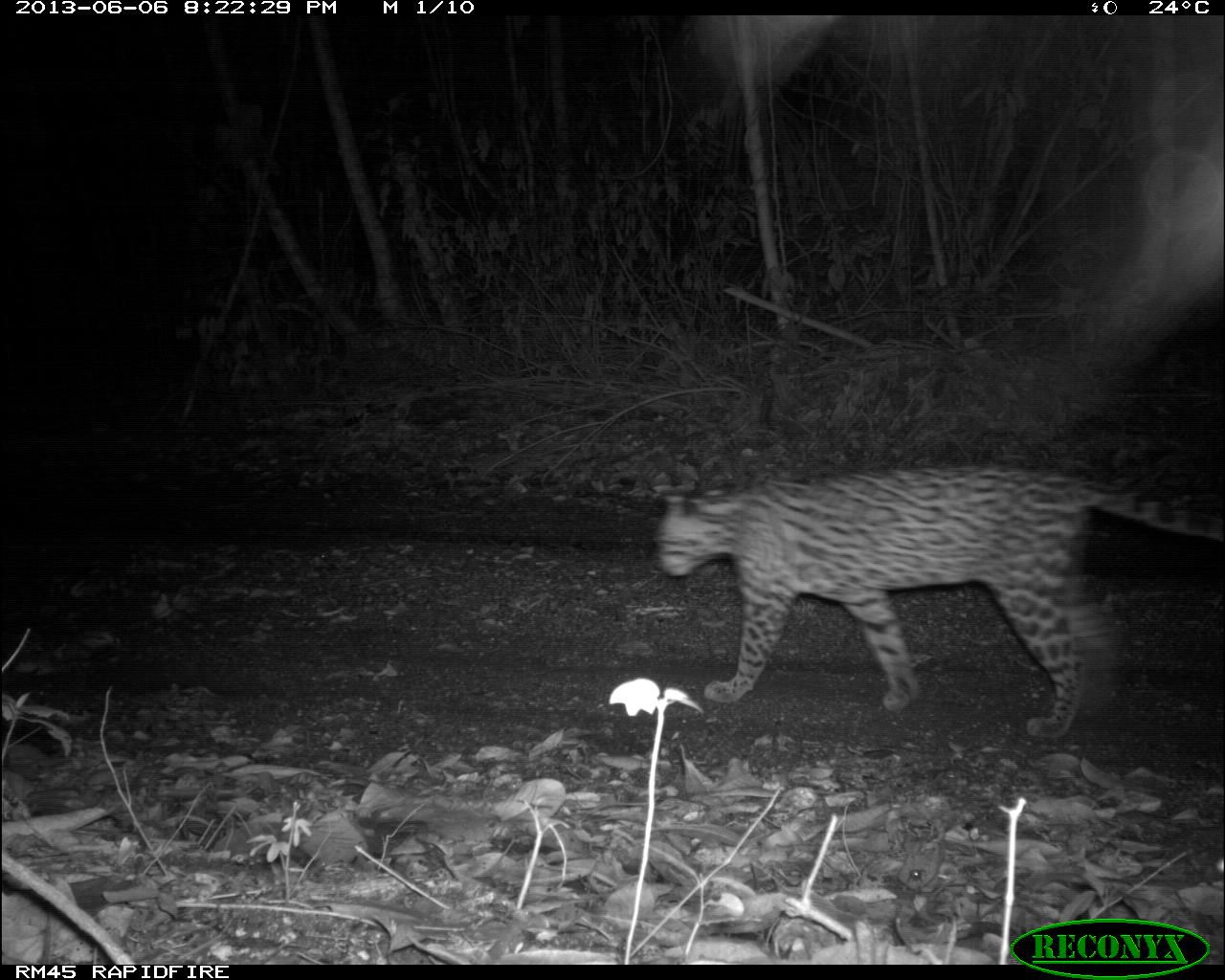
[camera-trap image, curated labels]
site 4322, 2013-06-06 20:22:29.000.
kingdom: Animalia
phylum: Chordata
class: Mammalia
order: Carnivora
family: Felidae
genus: Leopardus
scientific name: Leopardus pardalis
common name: ocelot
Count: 1.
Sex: female.